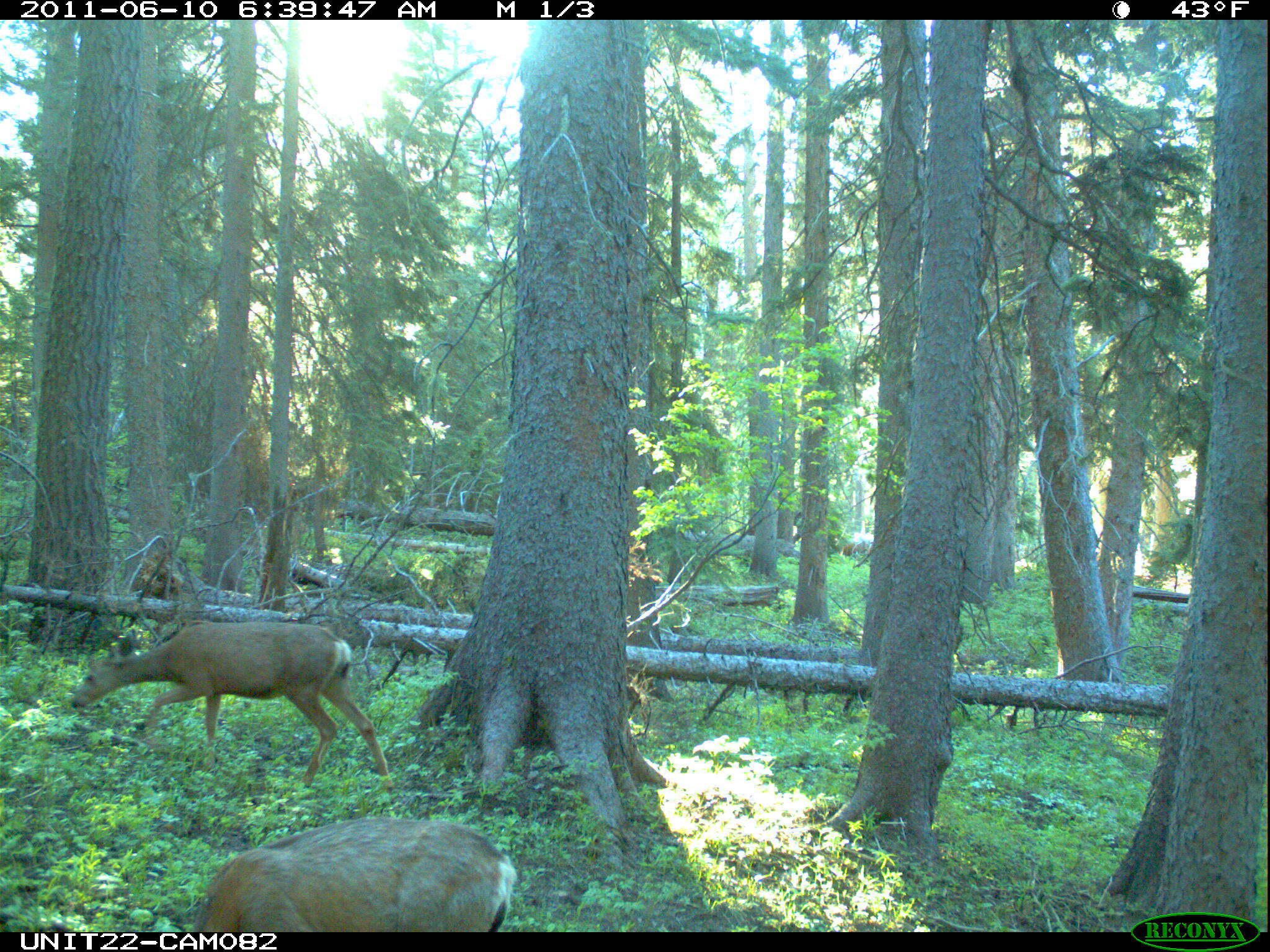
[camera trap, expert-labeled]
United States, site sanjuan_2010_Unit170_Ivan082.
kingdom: Animalia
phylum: Chordata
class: Mammalia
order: Artiodactyla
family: Cervidae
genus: Odocoileus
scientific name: Odocoileus hemionus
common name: mule deer